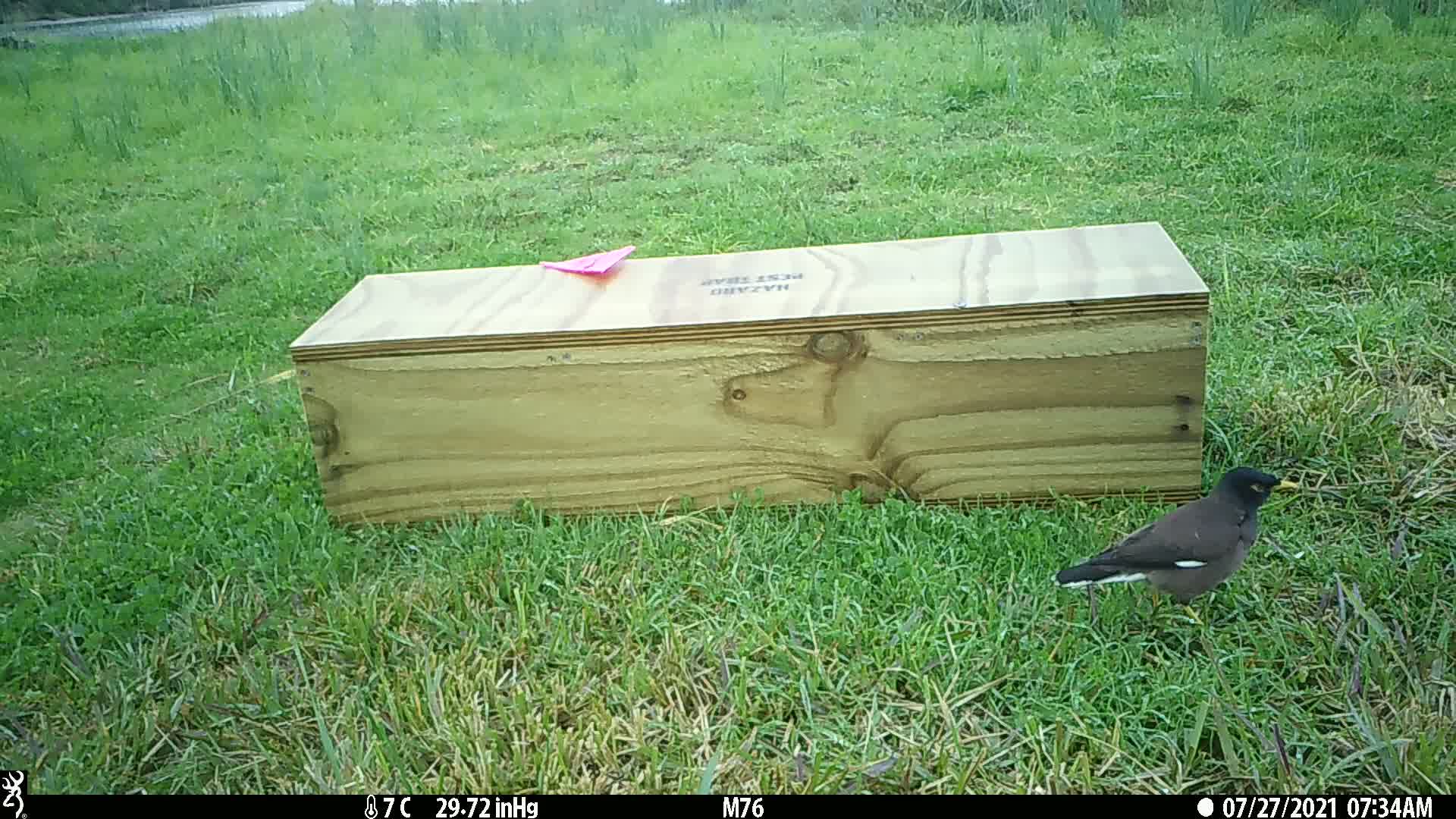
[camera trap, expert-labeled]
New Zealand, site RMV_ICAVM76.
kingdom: Animalia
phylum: Chordata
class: Aves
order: Passeriformes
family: Sturnidae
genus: Acridotheres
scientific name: Acridotheres tristis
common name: common myna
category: myna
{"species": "myna (common myna) (Acridotheres tristis)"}